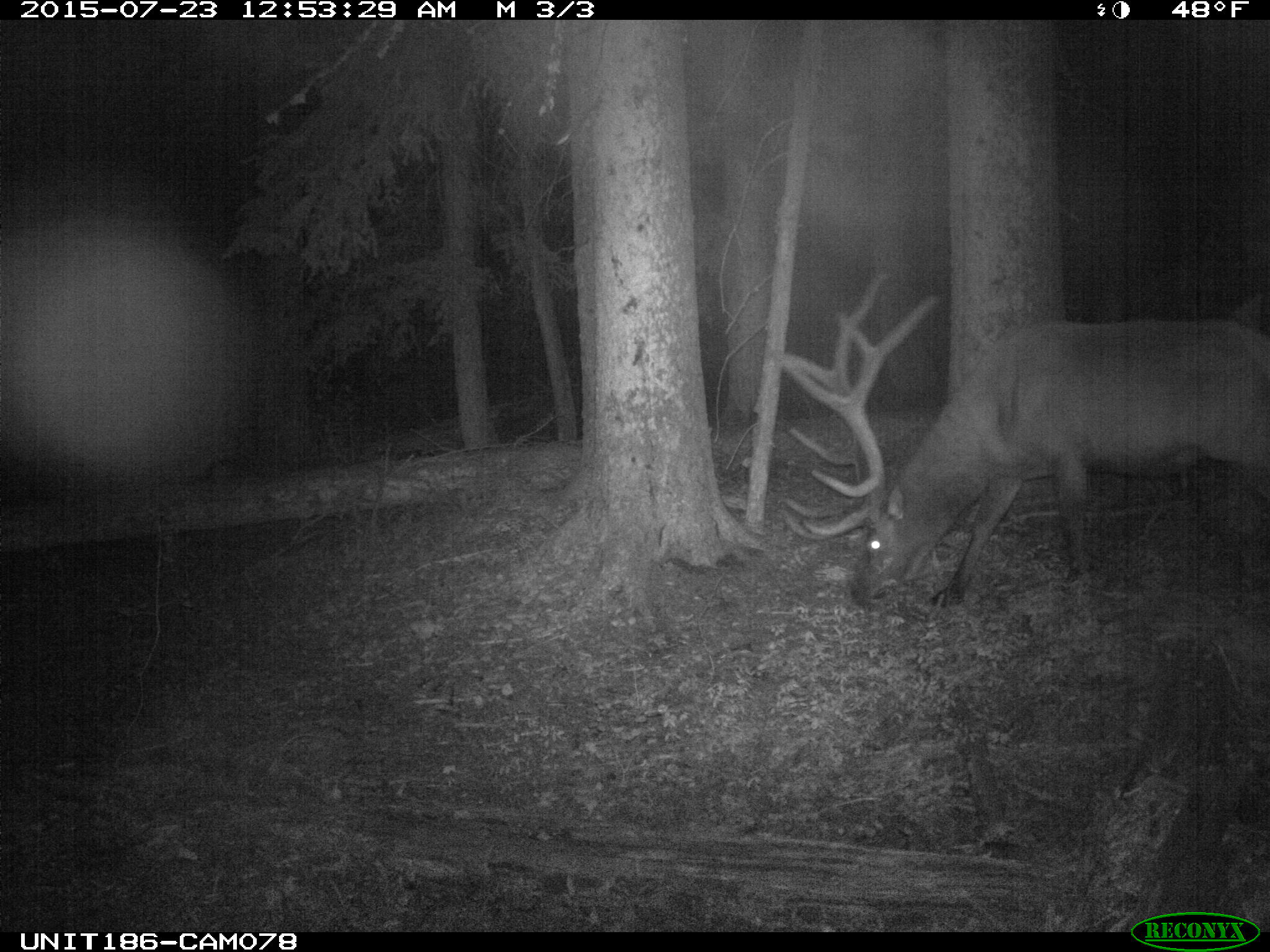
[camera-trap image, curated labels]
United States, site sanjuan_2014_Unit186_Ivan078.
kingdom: Animalia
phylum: Chordata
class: Mammalia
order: Artiodactyla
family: Cervidae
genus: Cervus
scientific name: Cervus elaphus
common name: red deer